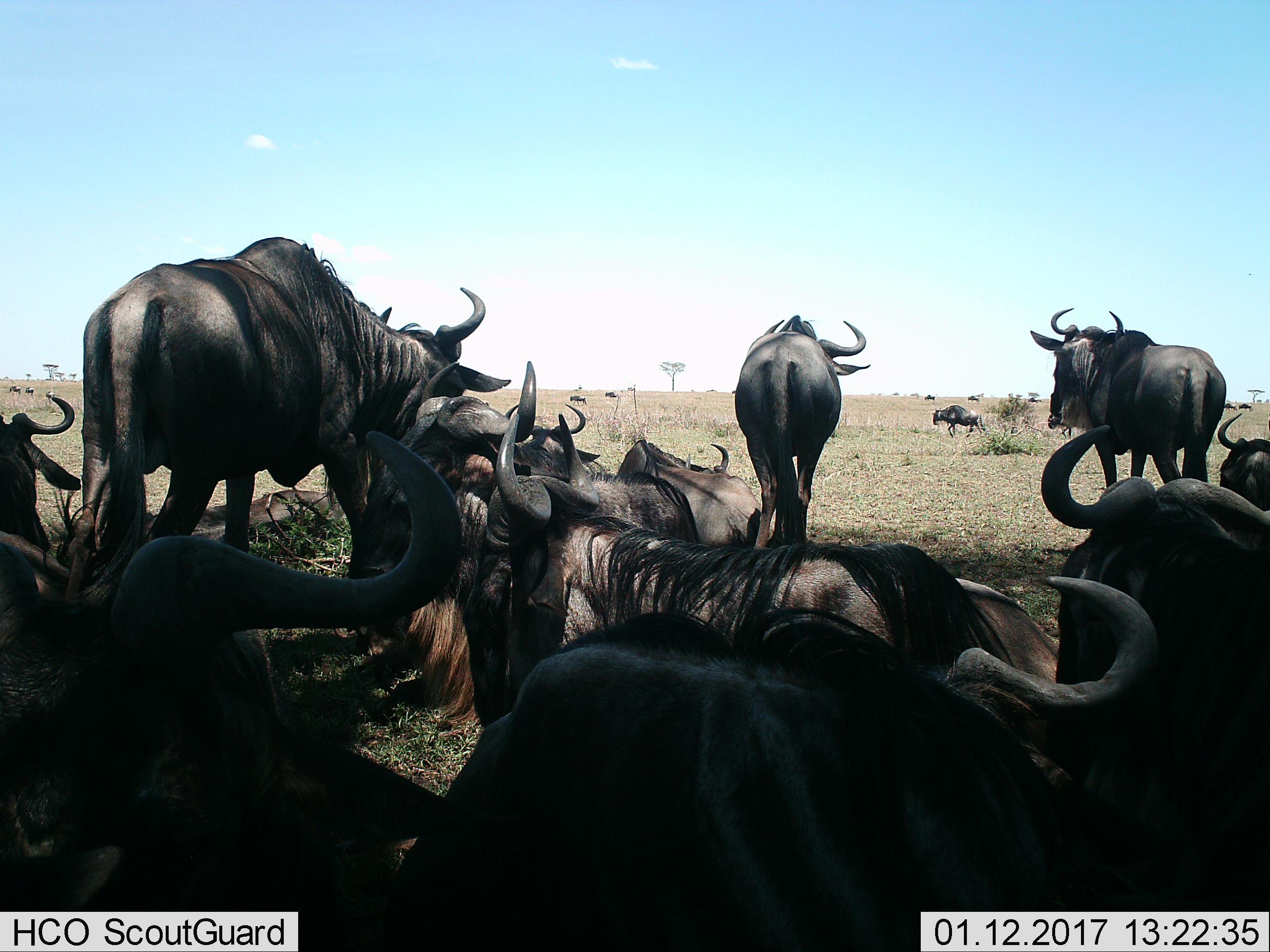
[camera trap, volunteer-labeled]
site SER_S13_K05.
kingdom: Animalia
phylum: Chordata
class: Mammalia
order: Artiodactyla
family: Bovidae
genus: Connochaetes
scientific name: Connochaetes taurinus taurinus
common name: blue wildebeest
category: wildebeestblue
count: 11-50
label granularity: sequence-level